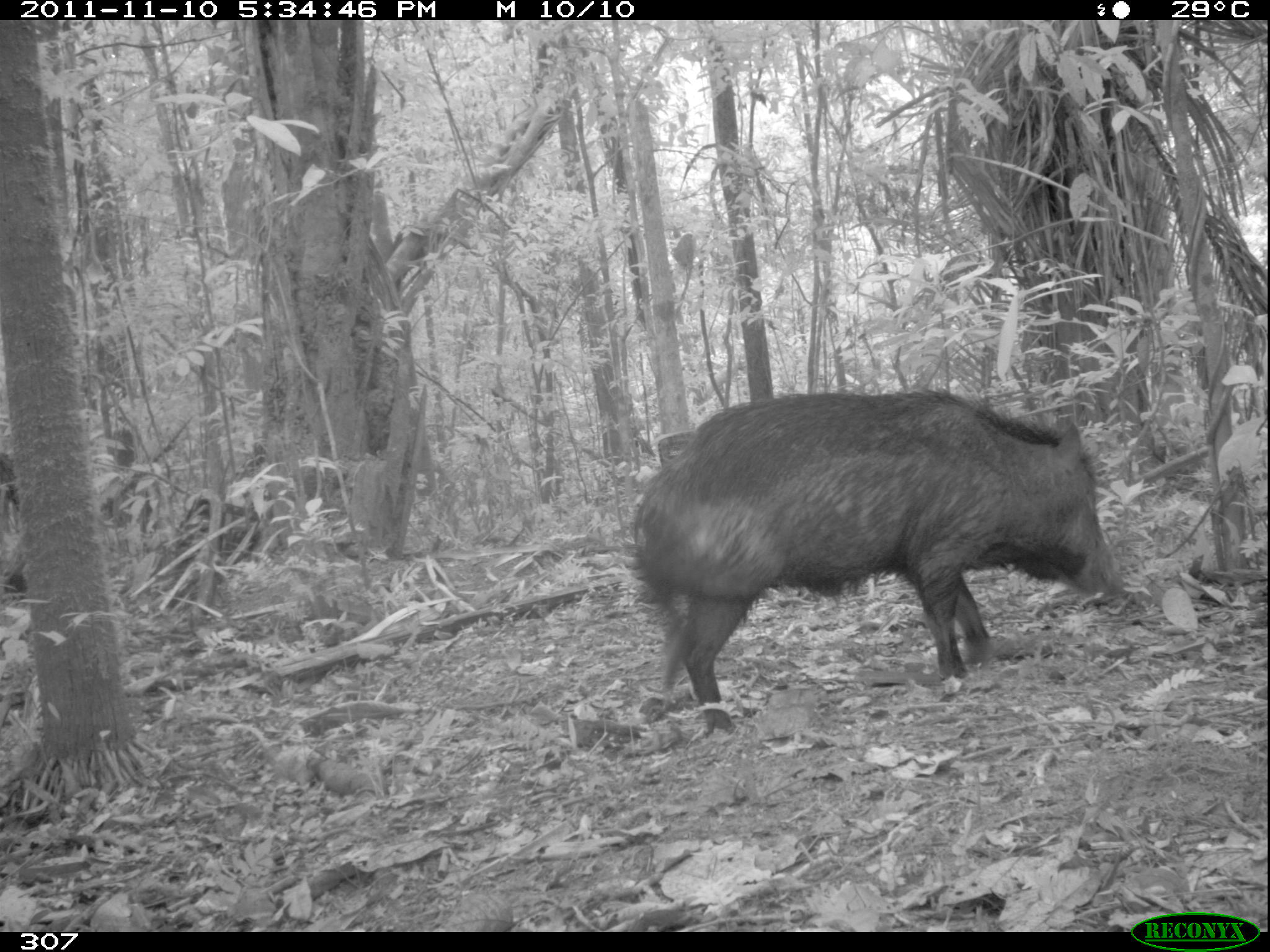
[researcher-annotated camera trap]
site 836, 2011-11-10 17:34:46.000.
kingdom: Animalia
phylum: Chordata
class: Mammalia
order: Artiodactyla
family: Tayassuidae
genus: Tayassu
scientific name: Tayassu pecari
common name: white-lipped peccary